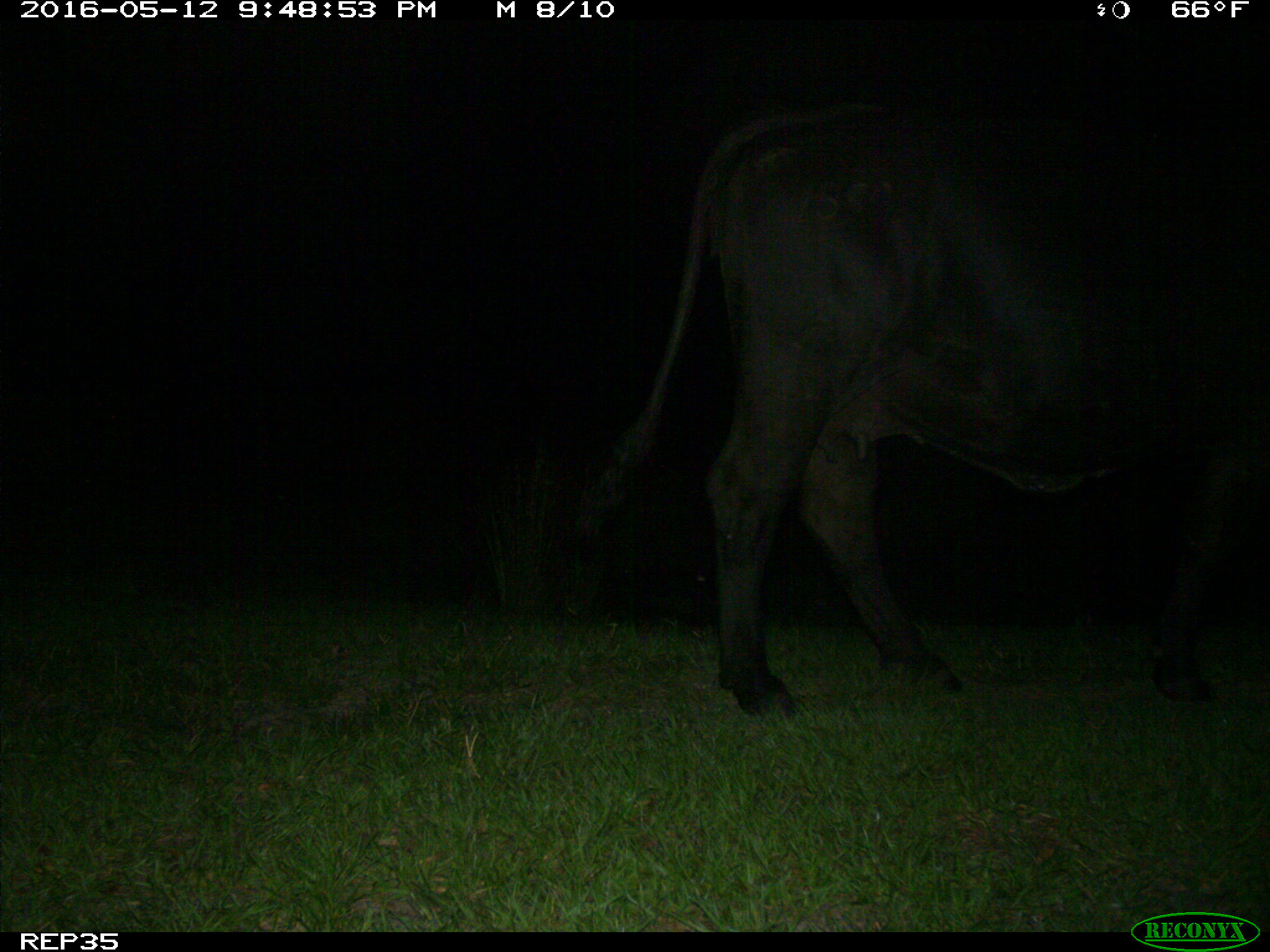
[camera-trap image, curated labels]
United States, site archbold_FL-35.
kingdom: Animalia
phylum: Chordata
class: Mammalia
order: Artiodactyla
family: Bovidae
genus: Bos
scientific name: Bos taurus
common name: domestic cow